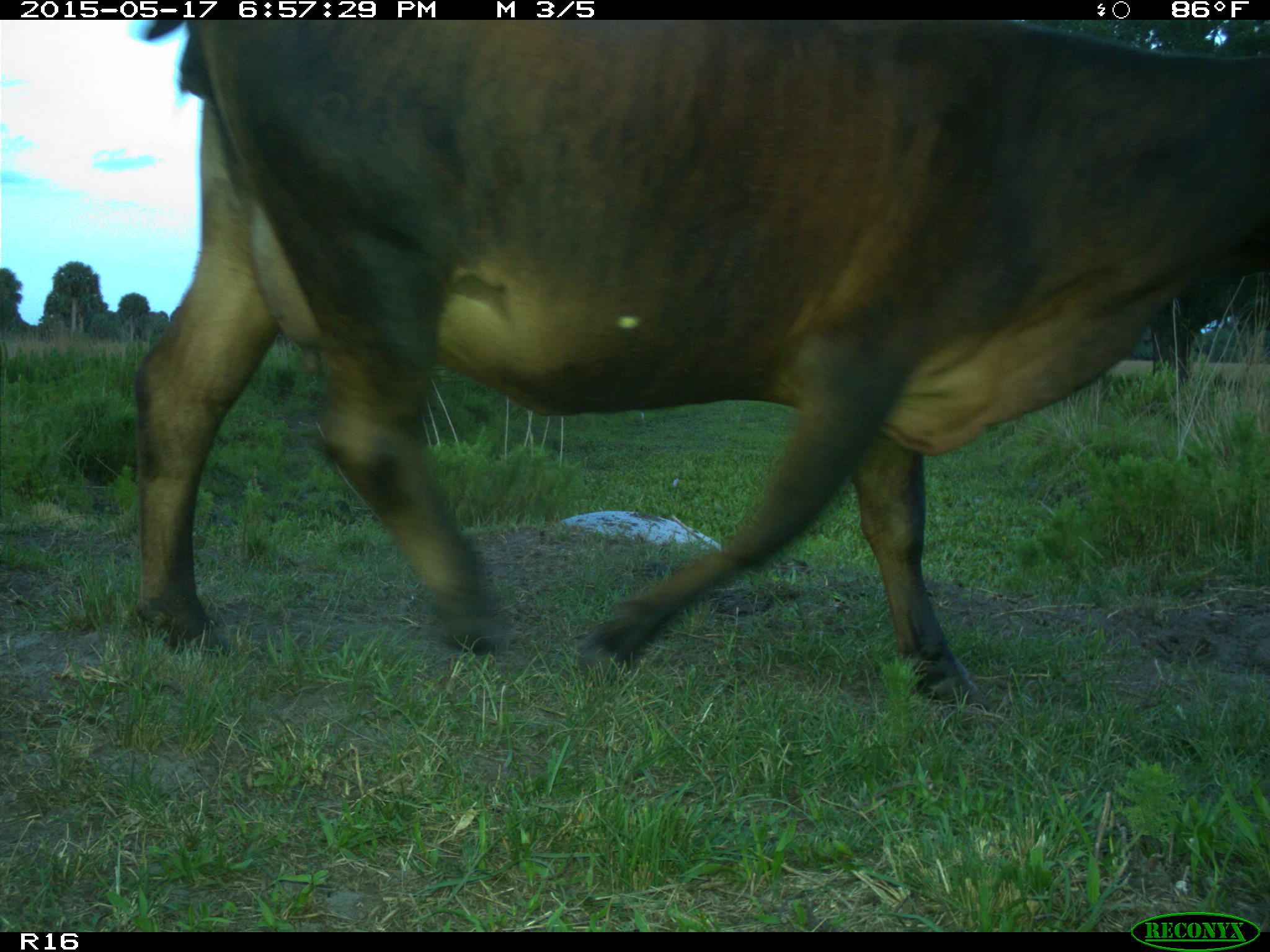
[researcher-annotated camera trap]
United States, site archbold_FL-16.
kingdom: Animalia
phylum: Chordata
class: Mammalia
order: Artiodactyla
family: Bovidae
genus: Bos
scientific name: Bos taurus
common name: domestic cow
Bos taurus (domestic cow).